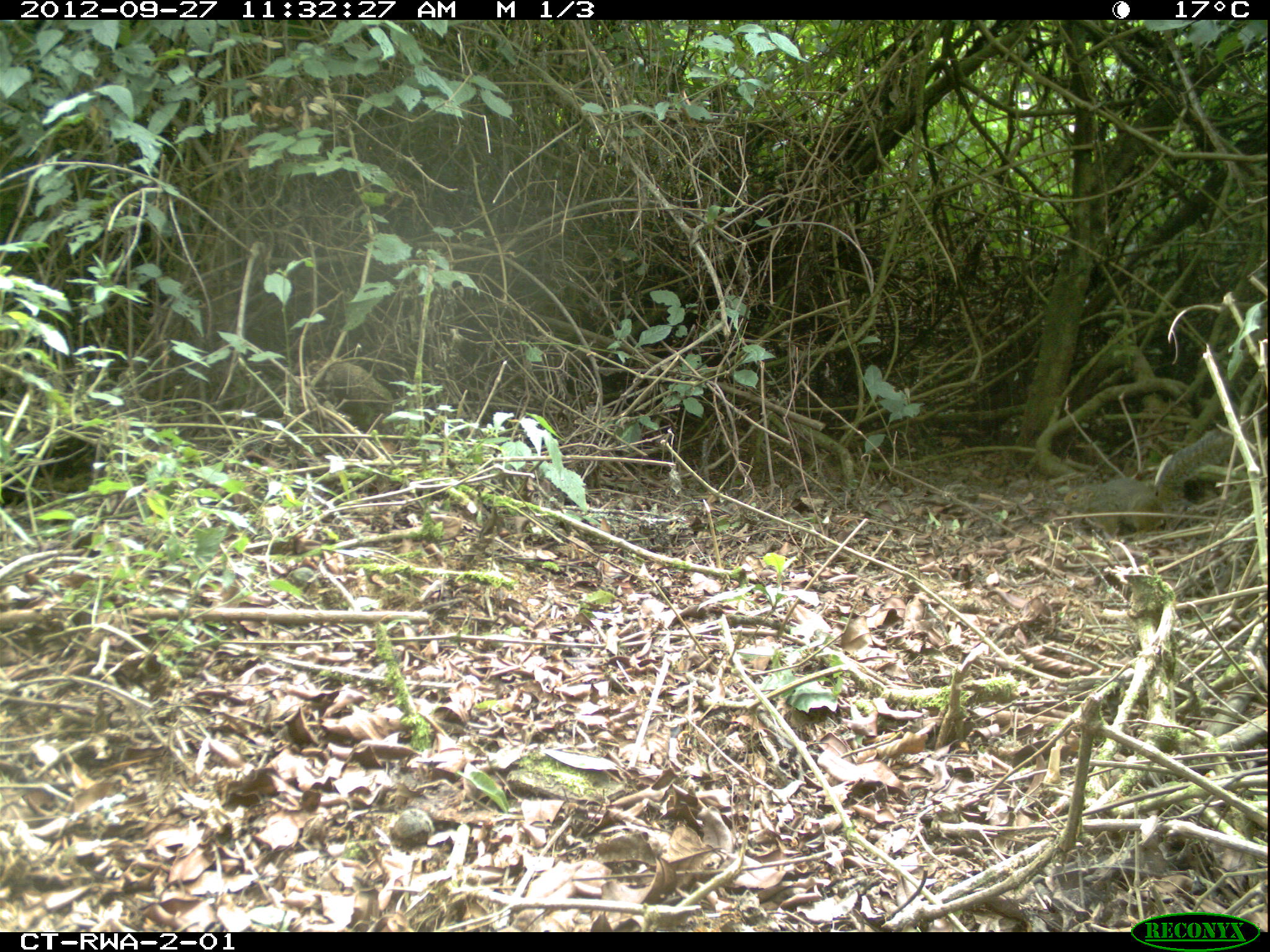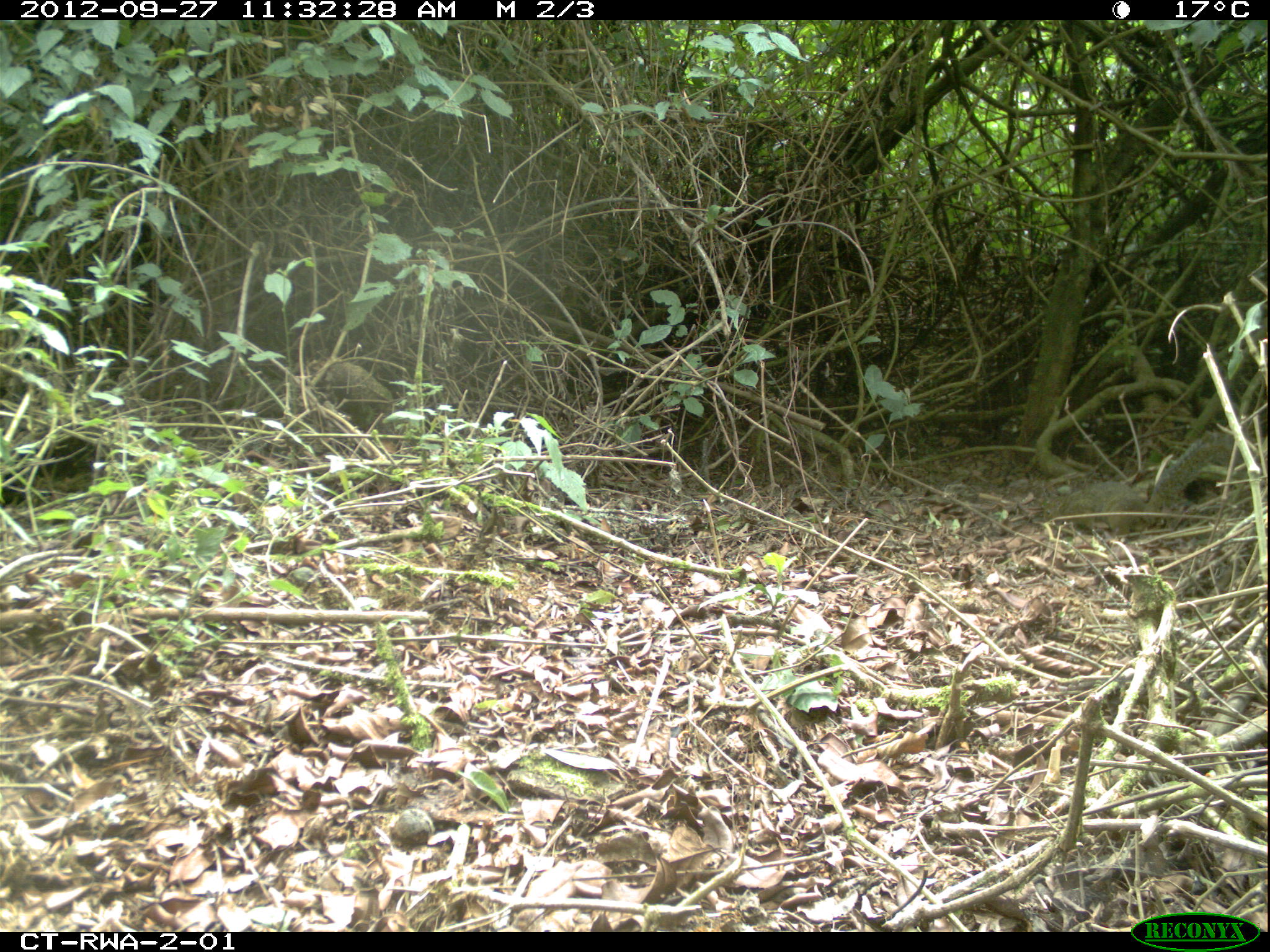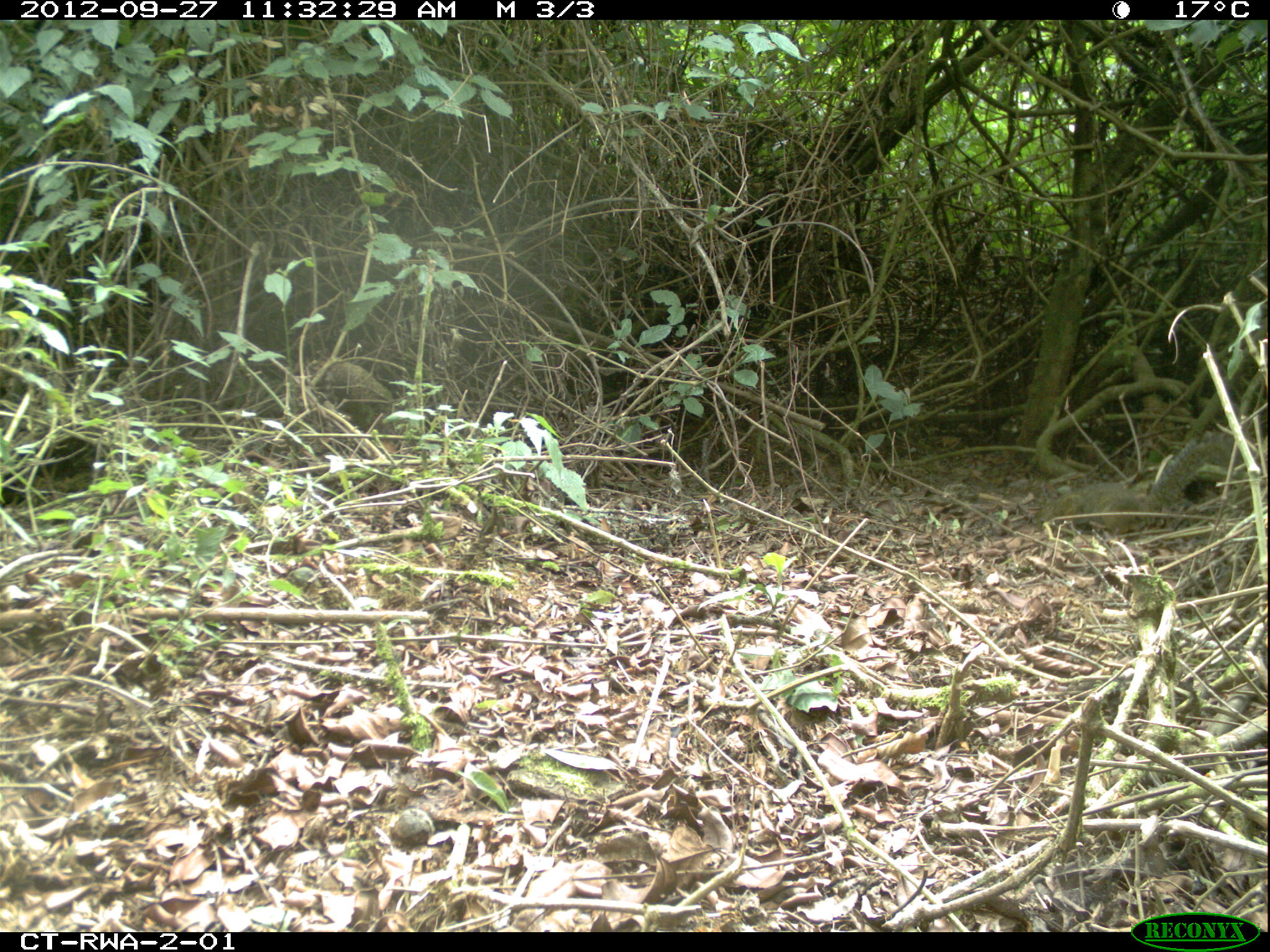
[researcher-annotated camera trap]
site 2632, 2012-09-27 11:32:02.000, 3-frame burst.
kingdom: Animalia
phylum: Chordata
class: Mammalia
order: Rodentia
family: Sciuridae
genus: Funisciurus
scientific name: Funisciurus carruthersi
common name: carruther's mountain squirrel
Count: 1.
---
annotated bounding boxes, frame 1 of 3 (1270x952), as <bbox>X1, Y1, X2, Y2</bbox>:
funisciurus carruthersi: <bbox>1063, 478, 1166, 536</bbox>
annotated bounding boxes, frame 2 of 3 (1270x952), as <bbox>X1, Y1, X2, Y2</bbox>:
funisciurus carruthersi: <bbox>1042, 429, 1235, 541</bbox>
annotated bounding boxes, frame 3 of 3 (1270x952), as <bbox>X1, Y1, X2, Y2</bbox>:
funisciurus carruthersi: <bbox>1034, 432, 1257, 537</bbox>